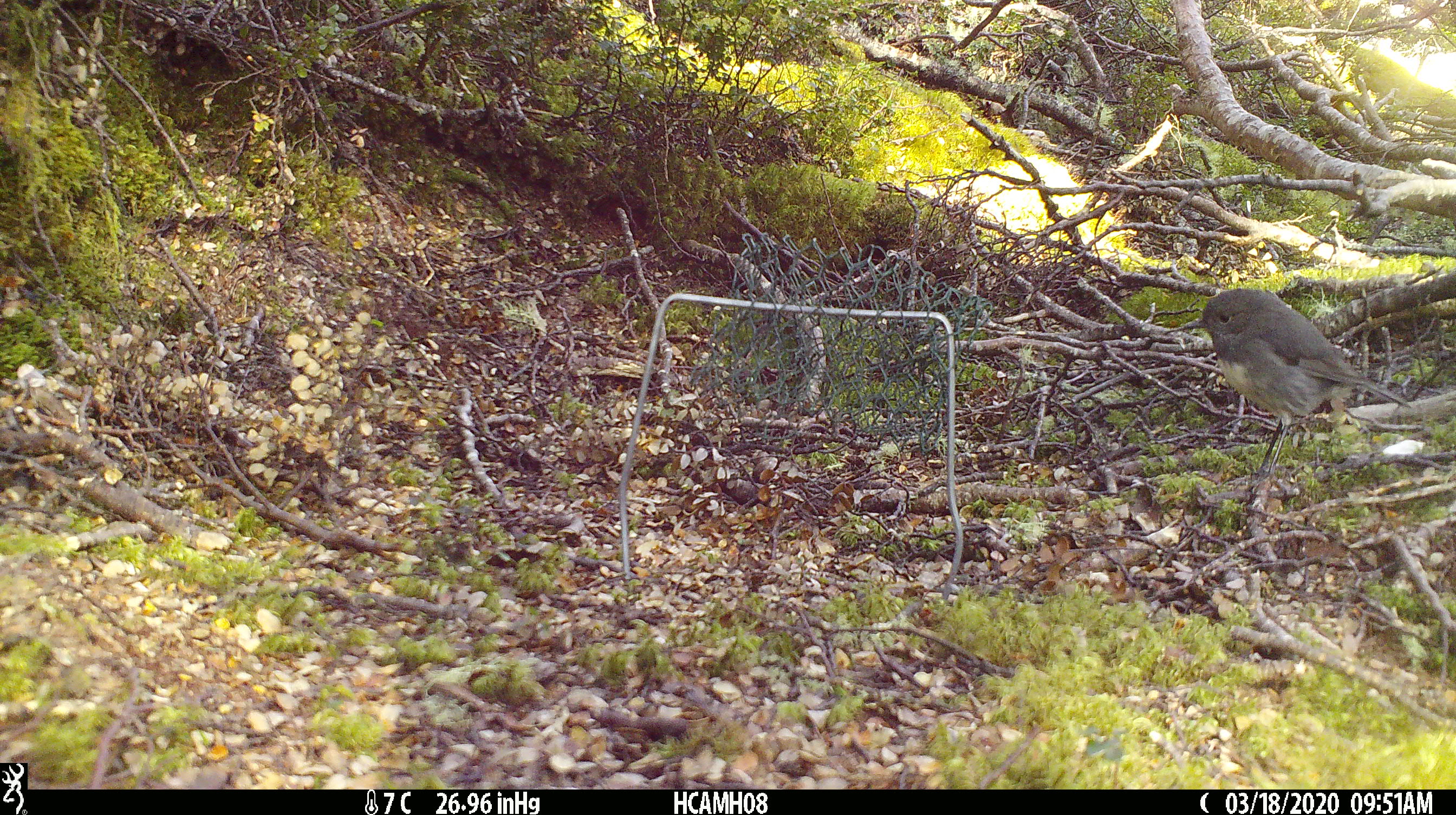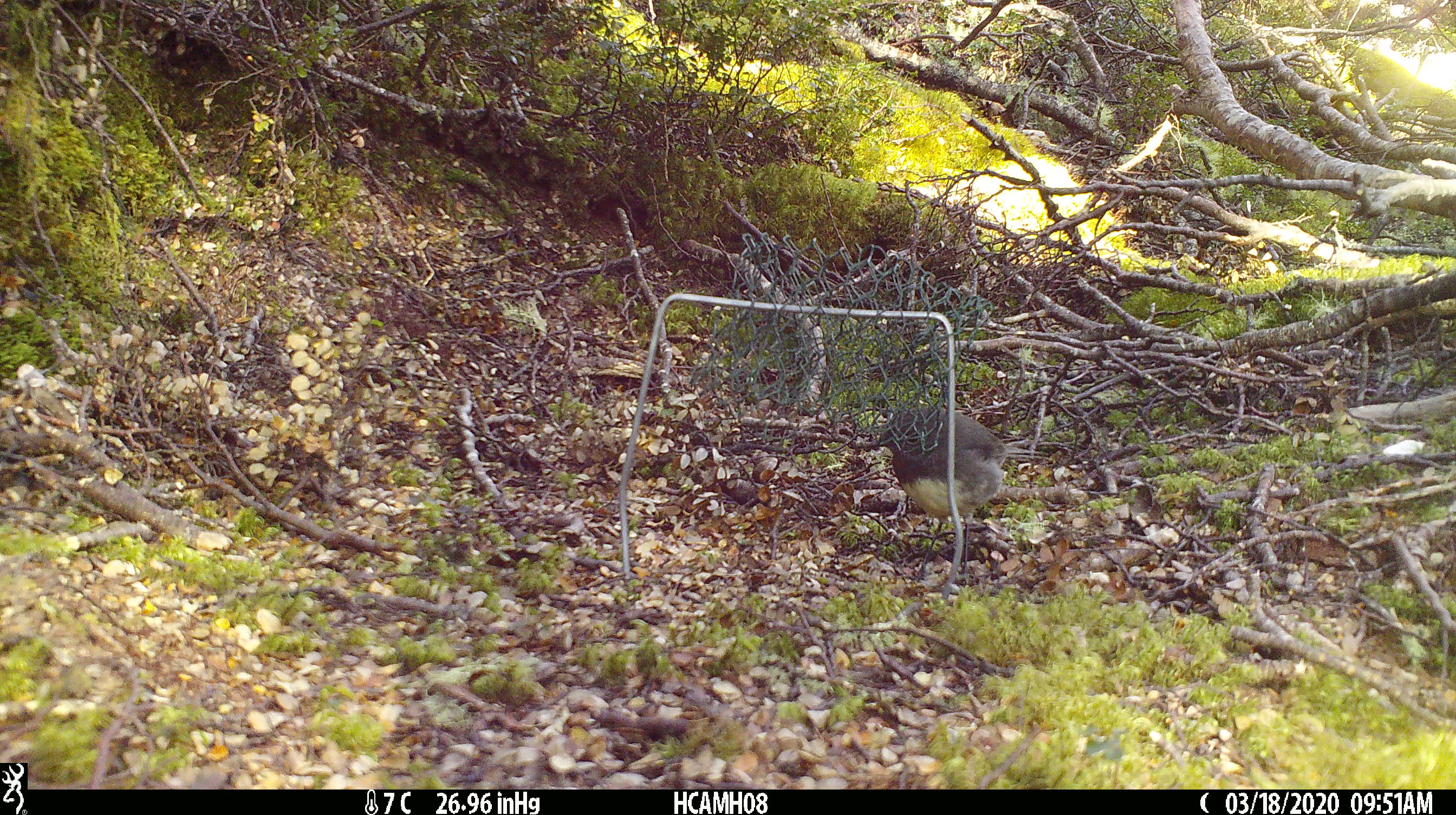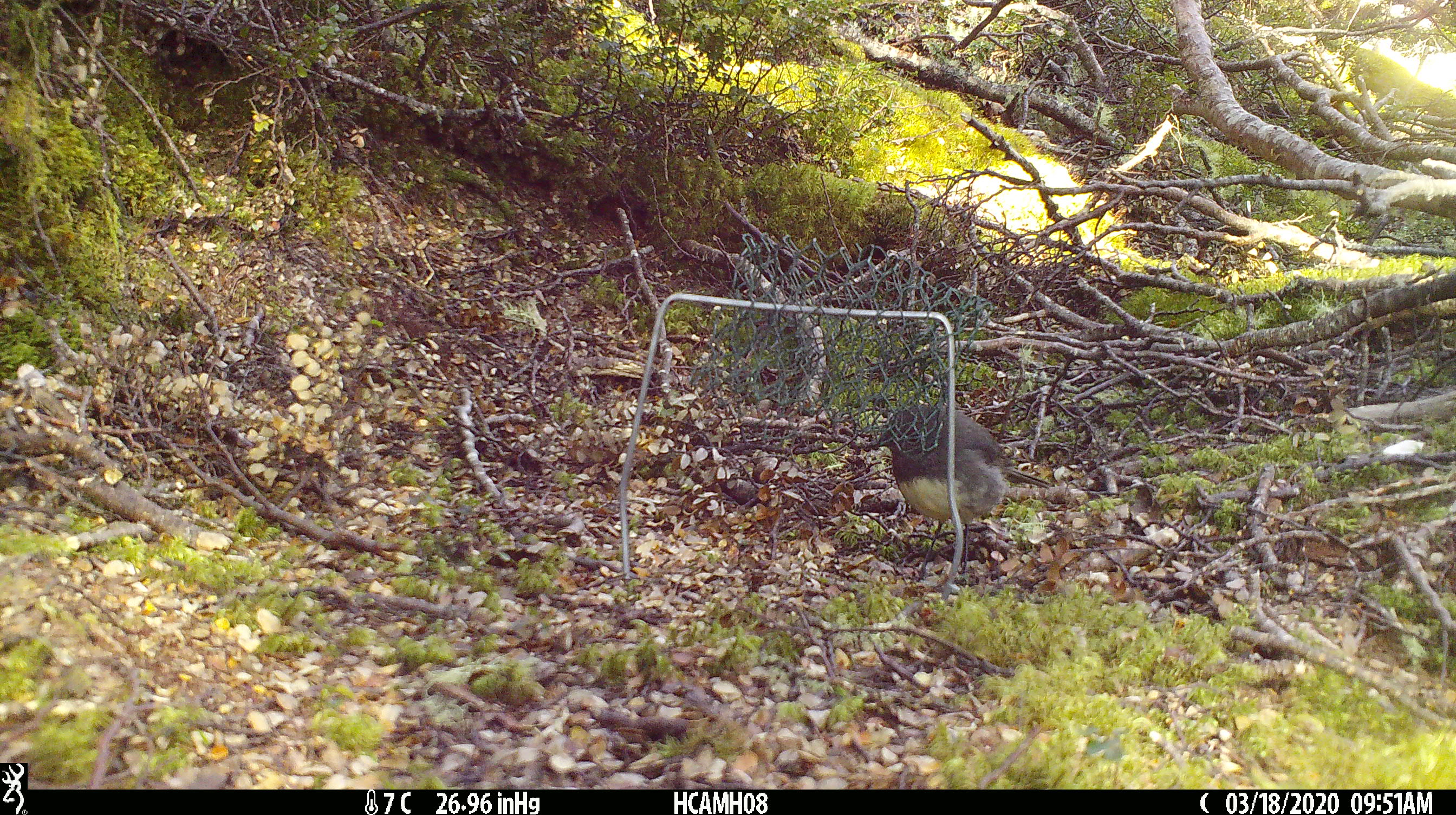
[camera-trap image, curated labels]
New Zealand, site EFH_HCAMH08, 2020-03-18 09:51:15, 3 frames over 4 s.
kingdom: Animalia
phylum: Chordata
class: Aves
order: Passeriformes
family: Petroicidae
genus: Petroica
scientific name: Petroica australis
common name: new zealand robin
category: robin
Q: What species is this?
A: Robin (new zealand robin) (Petroica australis).